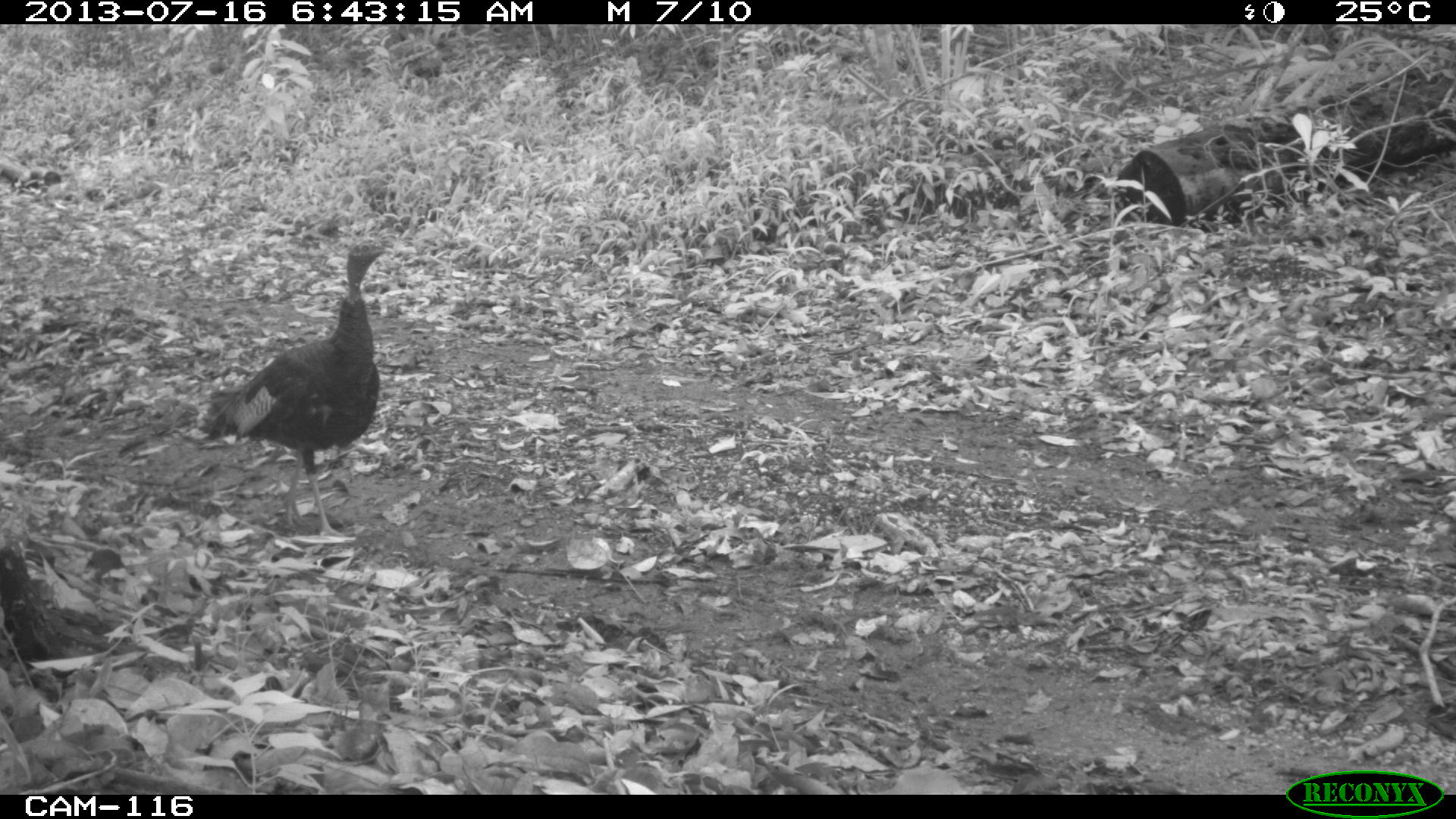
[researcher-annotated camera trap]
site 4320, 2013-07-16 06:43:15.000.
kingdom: Animalia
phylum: Chordata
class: Aves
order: Galliformes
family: Phasianidae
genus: Meleagris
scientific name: Meleagris ocellata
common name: ocellated turkey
Meleagris ocellata (ocellated turkey), count 3.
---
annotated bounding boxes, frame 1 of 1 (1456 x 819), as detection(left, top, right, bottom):
meleagris ocellata: detection(204, 241, 393, 535)